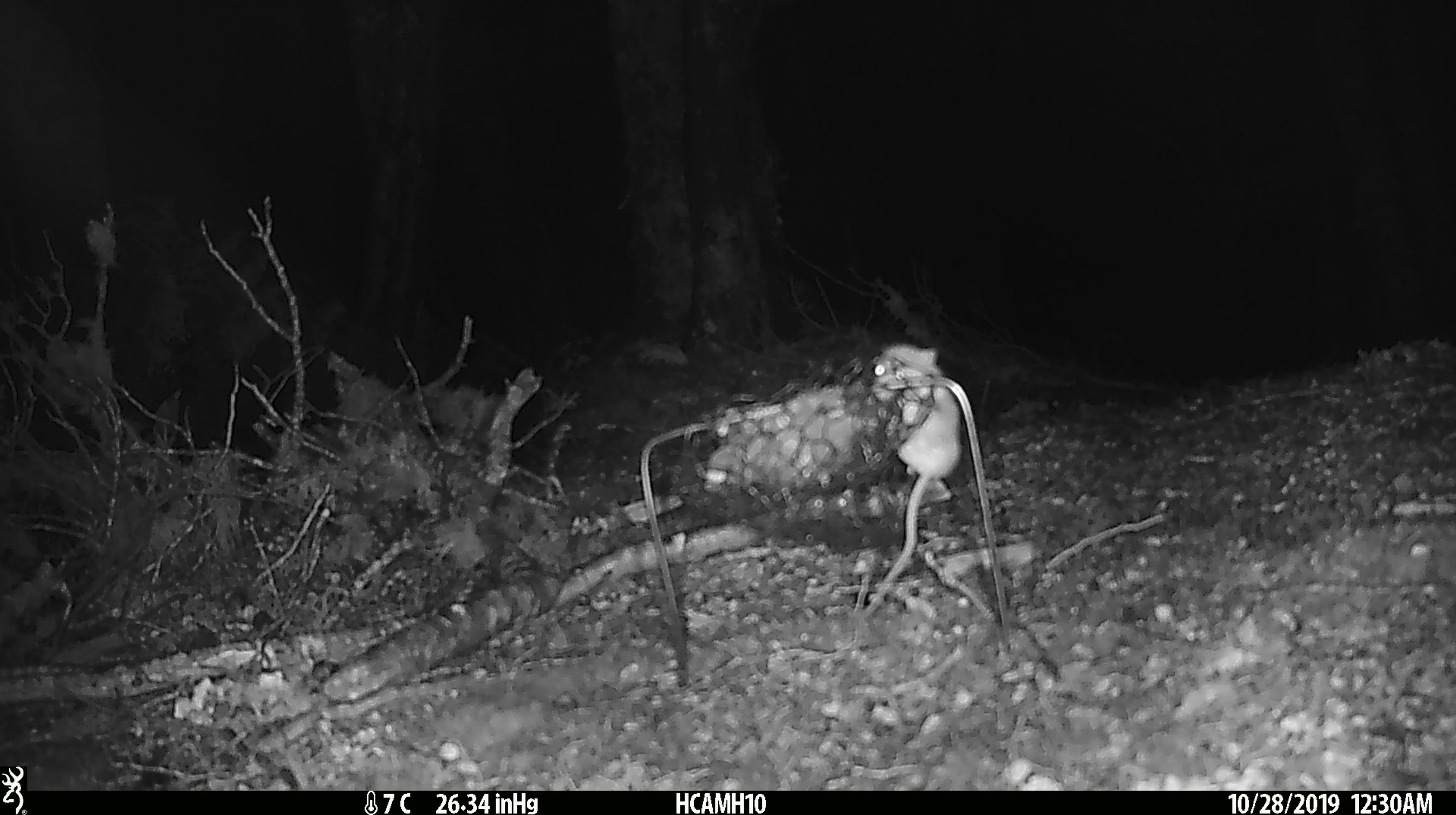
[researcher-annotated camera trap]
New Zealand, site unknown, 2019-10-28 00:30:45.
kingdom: Animalia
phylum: Chordata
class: Mammalia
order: Rodentia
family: Muridae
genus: Mus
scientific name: Mus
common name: mouse